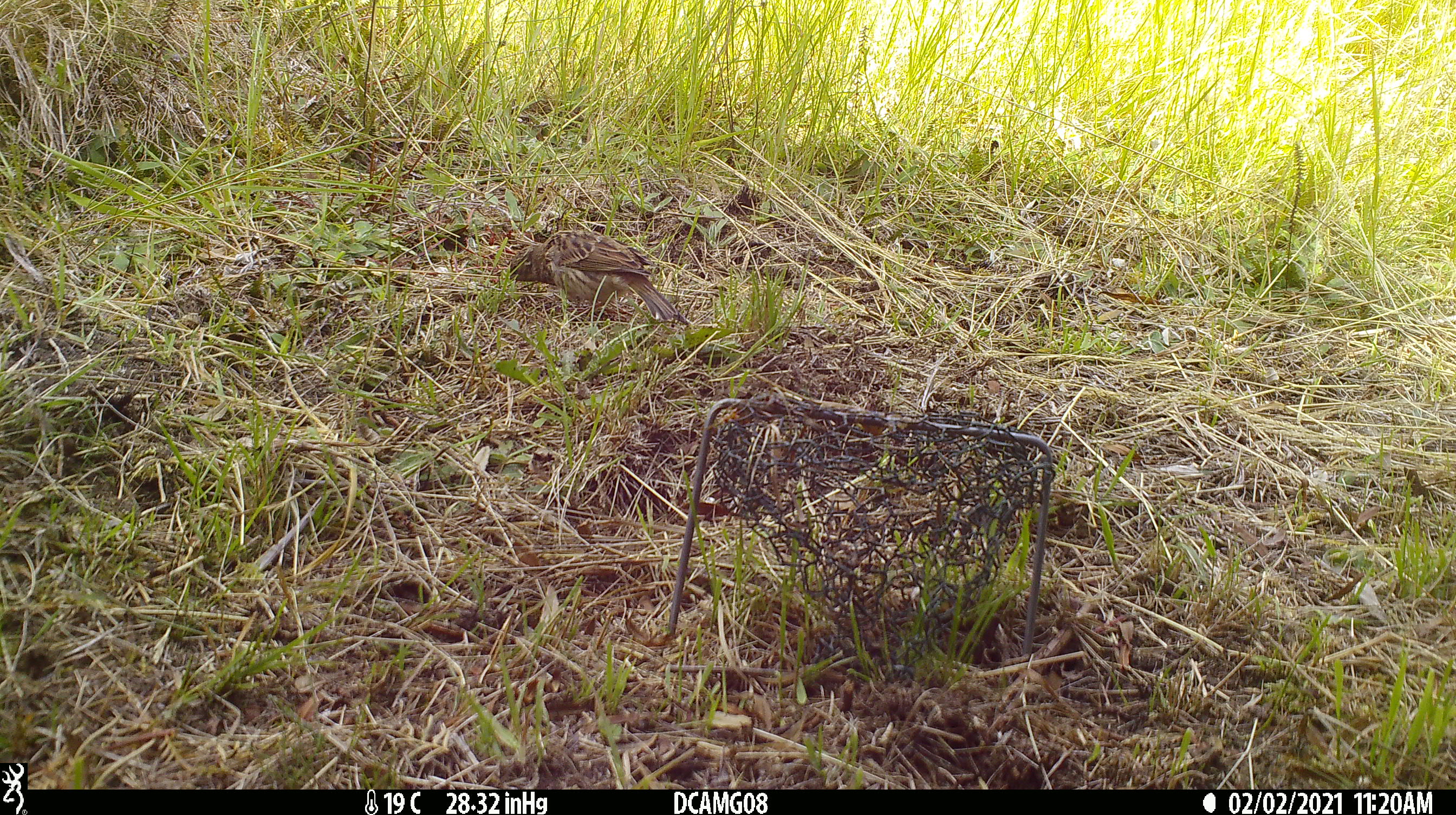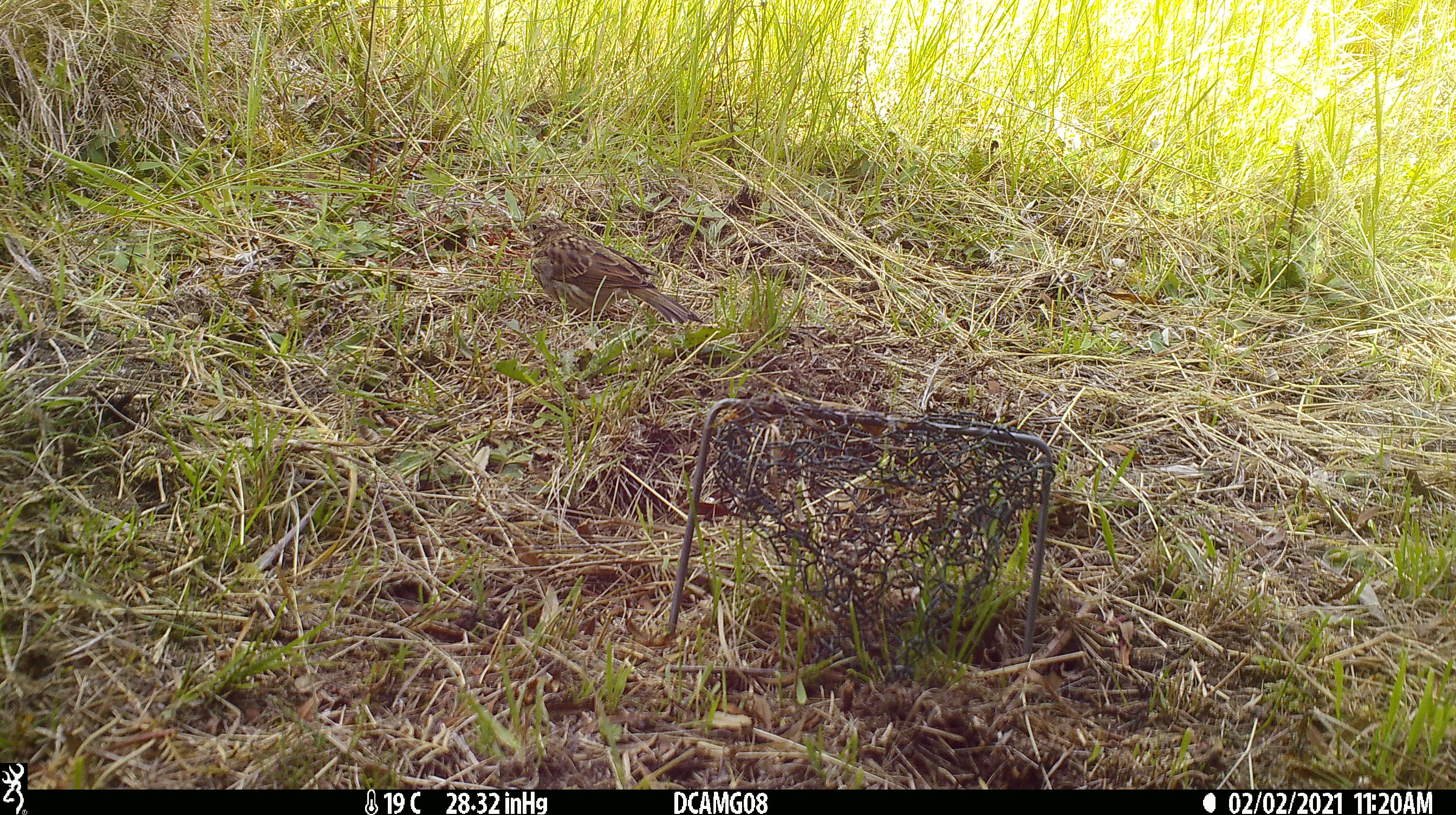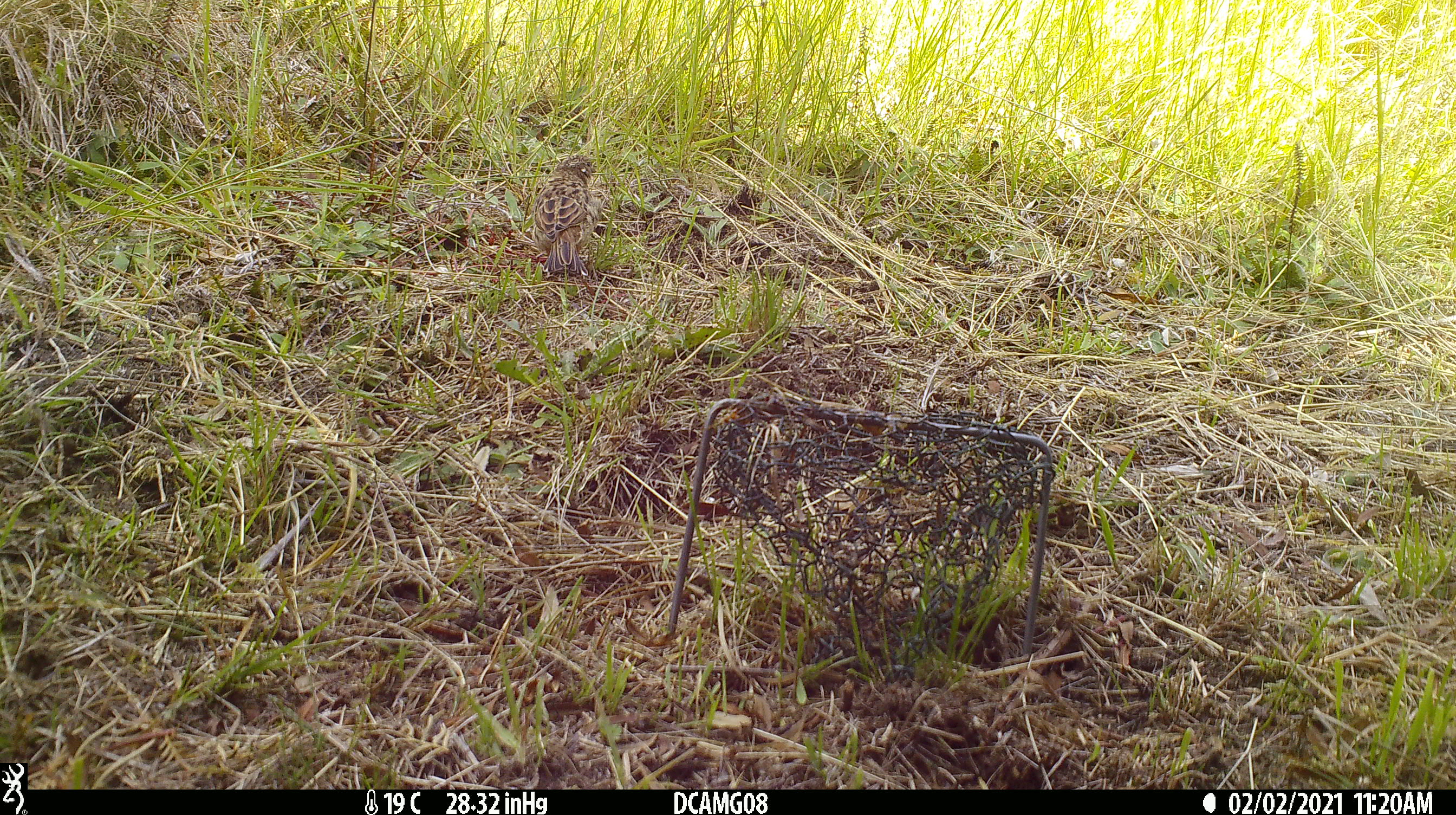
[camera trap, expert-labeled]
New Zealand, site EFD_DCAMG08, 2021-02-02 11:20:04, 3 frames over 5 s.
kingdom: Animalia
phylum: Chordata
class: Aves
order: Passeriformes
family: Emberizidae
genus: Emberiza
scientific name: Emberiza citrinella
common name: yellowhammer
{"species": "yellowhammer (Emberiza citrinella)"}